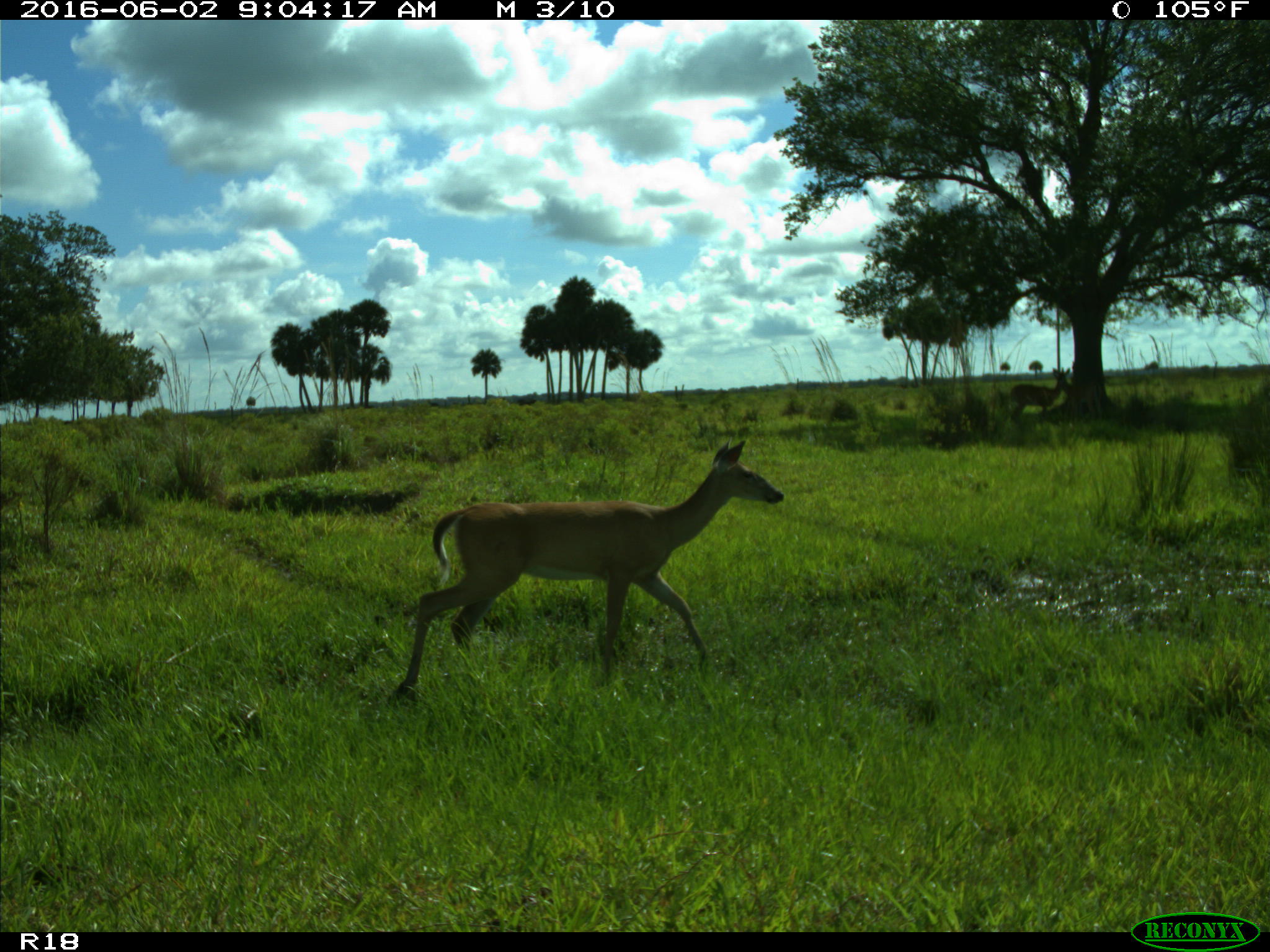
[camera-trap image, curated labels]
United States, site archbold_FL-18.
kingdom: Animalia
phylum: Chordata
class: Mammalia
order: Artiodactyla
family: Cervidae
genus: Odocoileus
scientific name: Odocoileus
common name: deer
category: unidentified deer